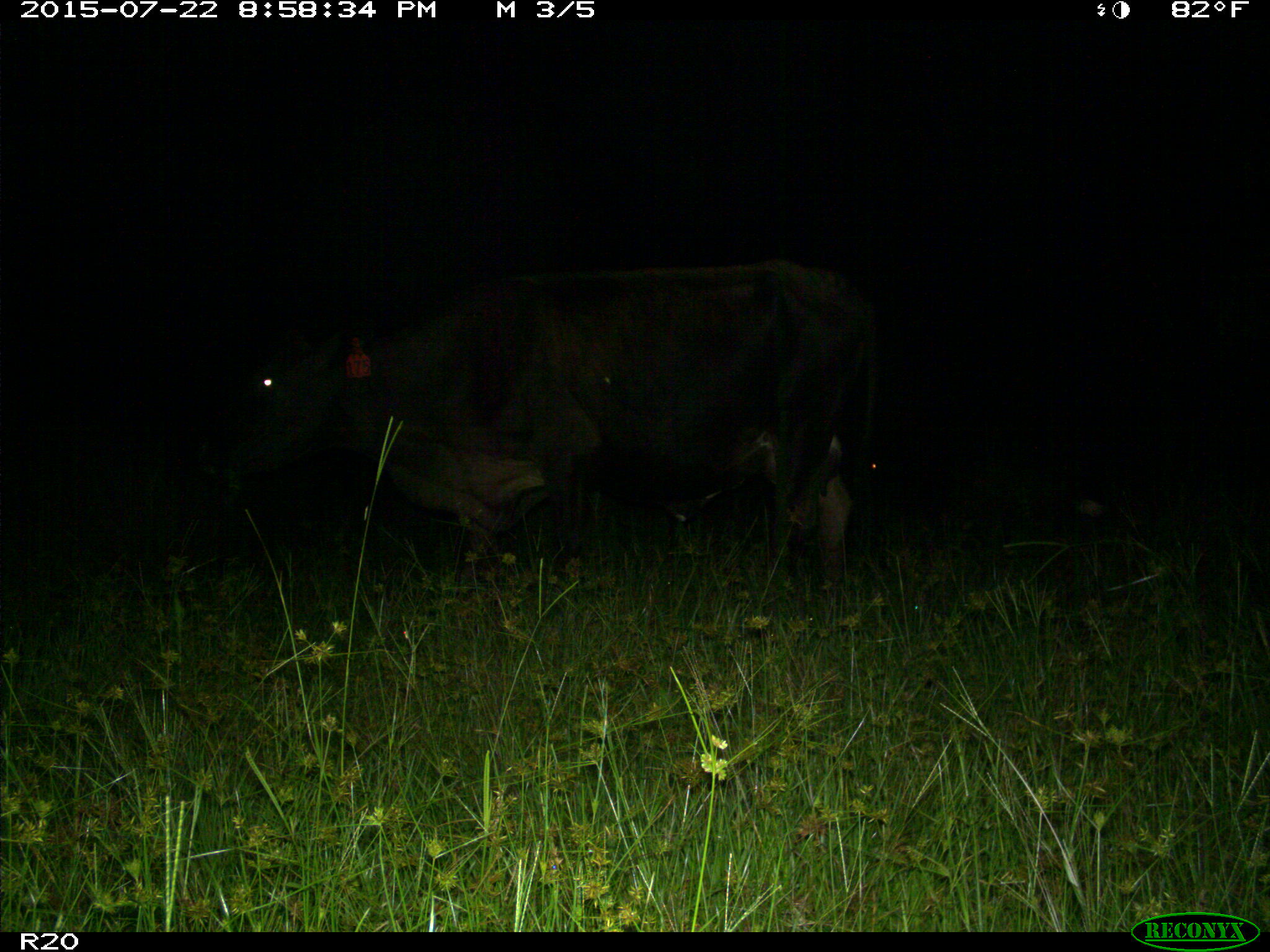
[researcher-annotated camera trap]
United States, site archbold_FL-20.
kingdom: Animalia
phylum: Chordata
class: Mammalia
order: Artiodactyla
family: Bovidae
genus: Bos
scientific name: Bos taurus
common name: domestic cow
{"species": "Bos taurus (domestic cow)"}